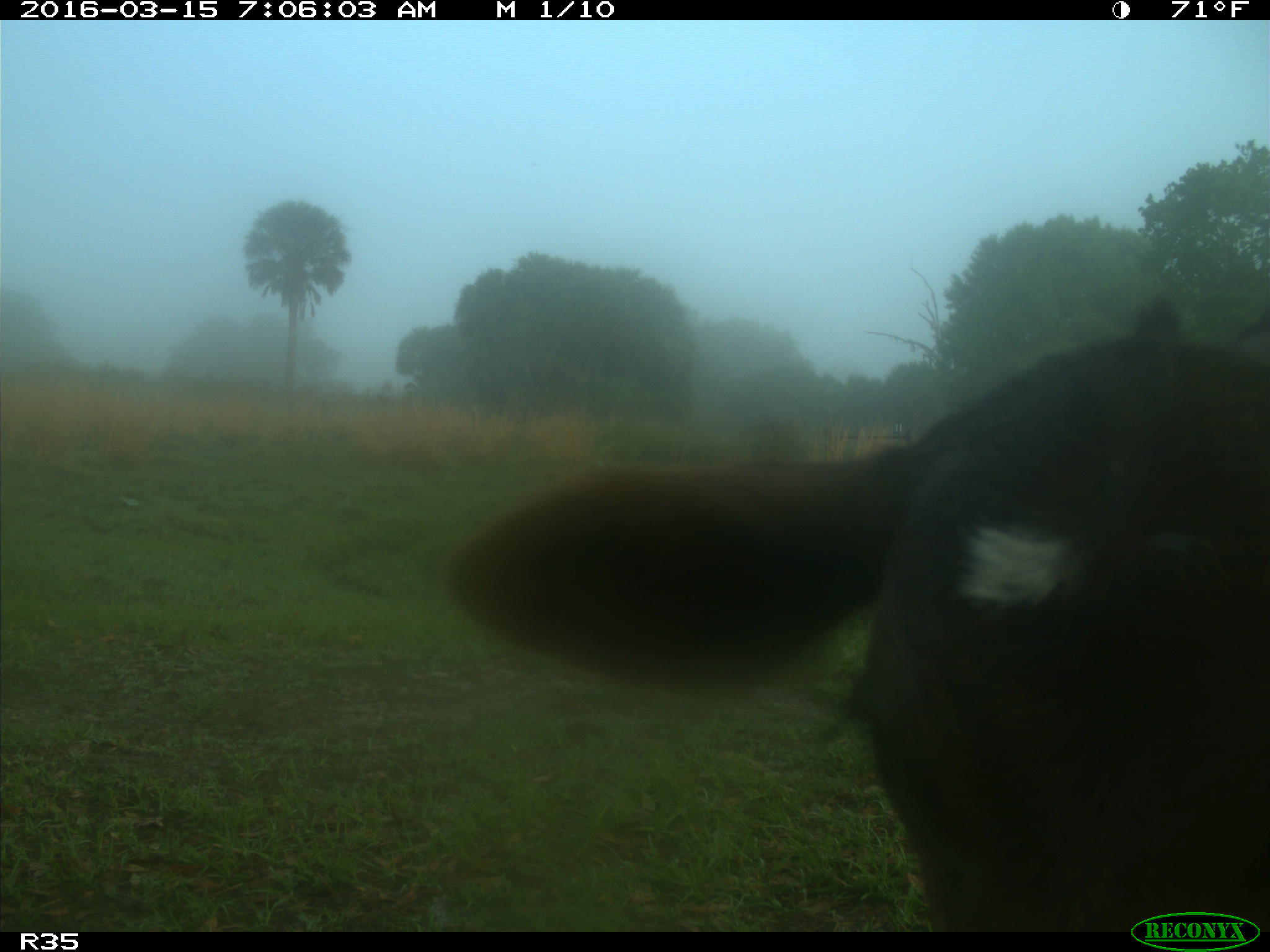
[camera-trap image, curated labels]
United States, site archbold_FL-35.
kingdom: Animalia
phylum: Chordata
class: Mammalia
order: Artiodactyla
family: Bovidae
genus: Bos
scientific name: Bos taurus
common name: domestic cow